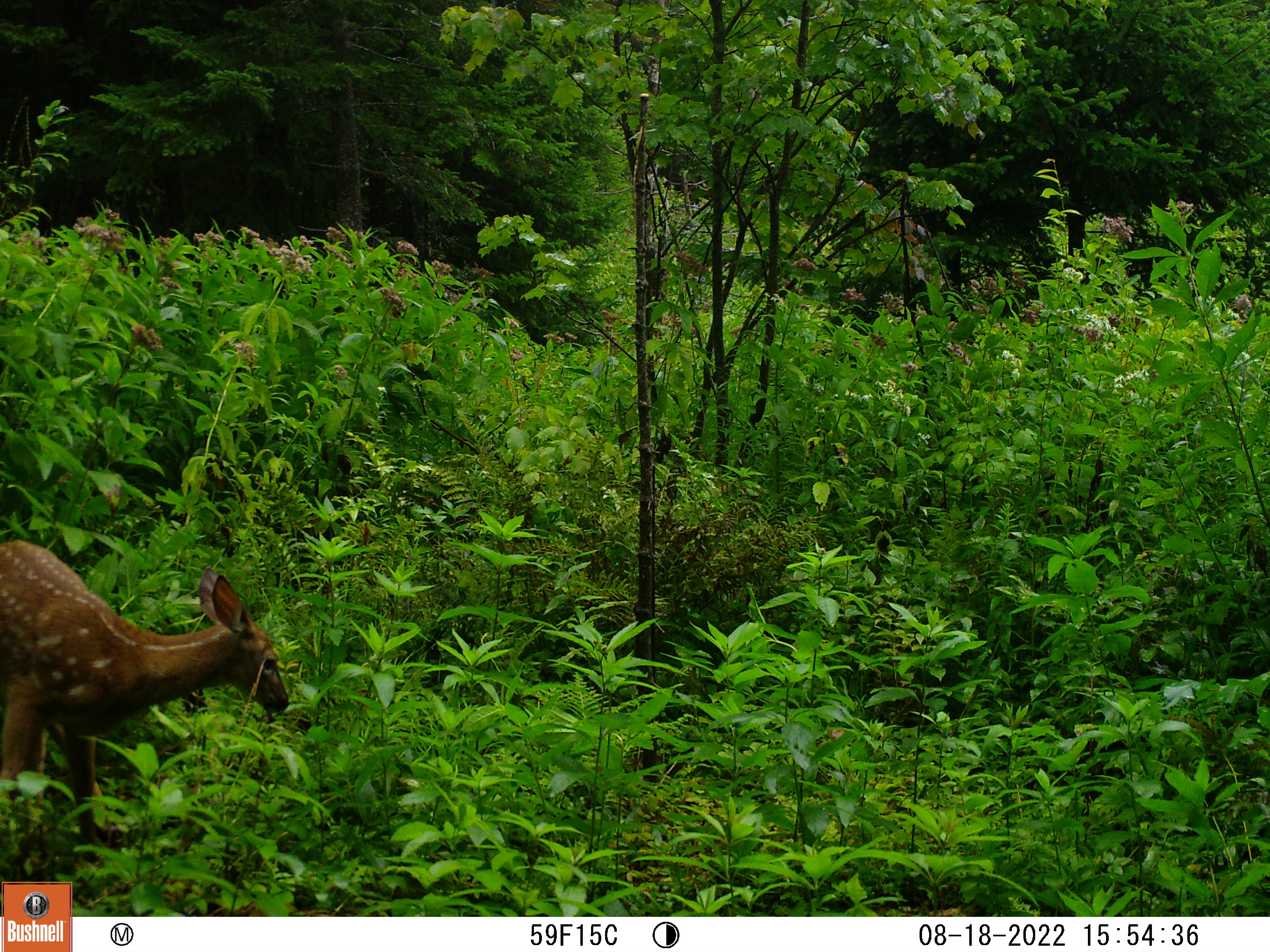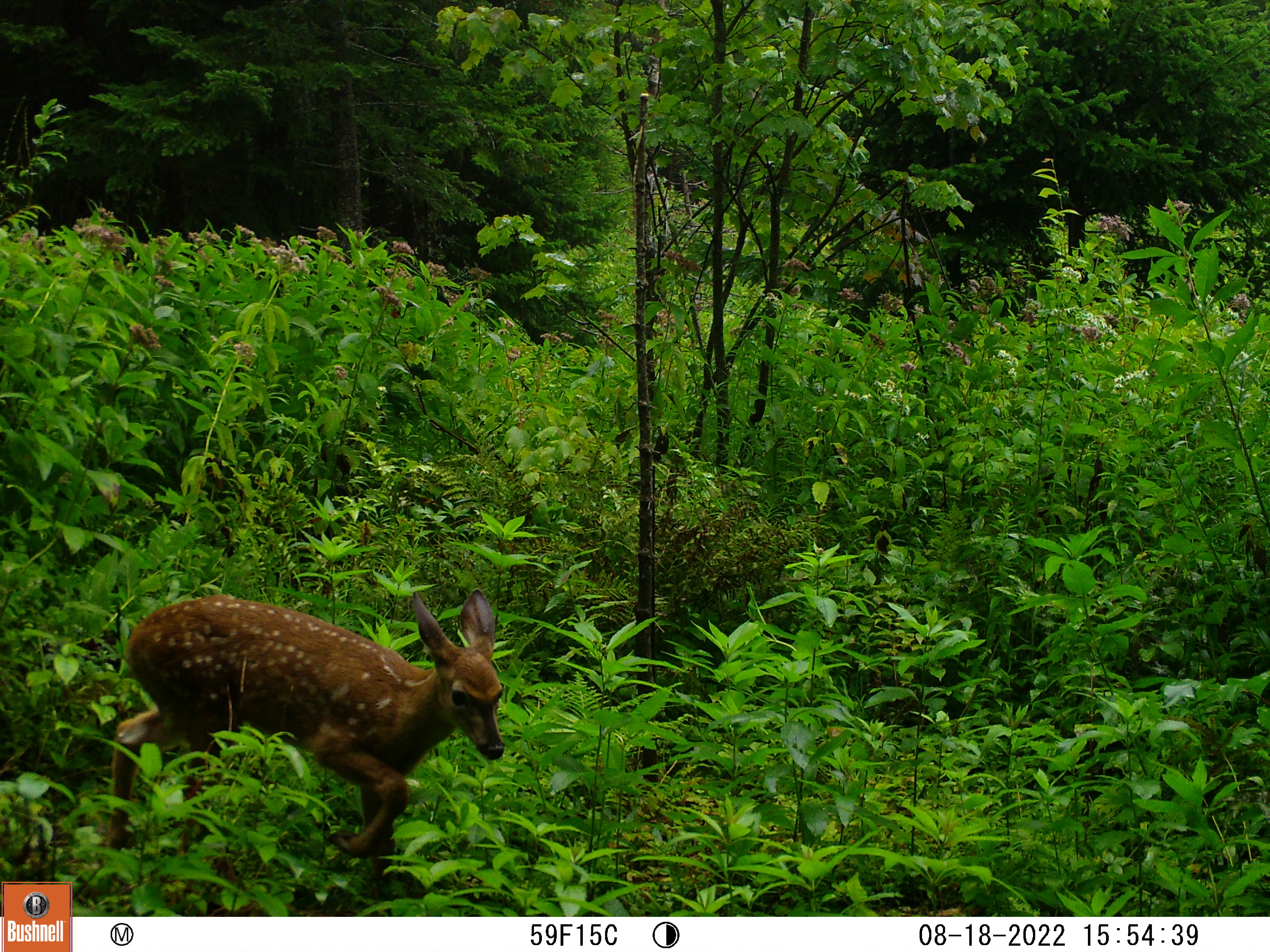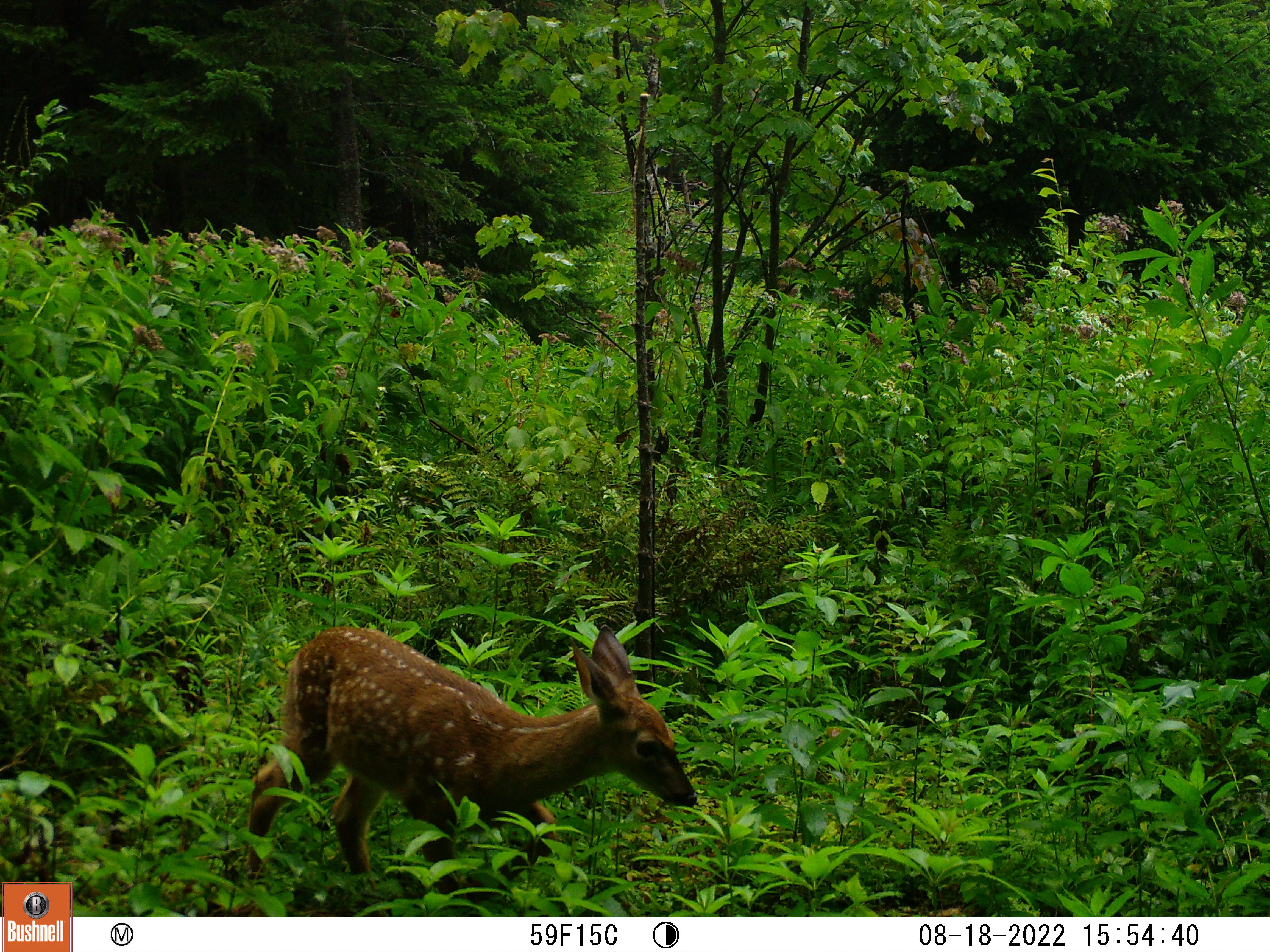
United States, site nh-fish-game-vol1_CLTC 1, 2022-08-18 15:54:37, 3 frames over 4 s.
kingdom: Animalia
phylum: Chordata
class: Mammalia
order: Artiodactyla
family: Cervidae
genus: Odocoileus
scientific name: Odocoileus virginianus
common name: white-tailed deer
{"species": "white-tailed deer (Odocoileus virginianus)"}